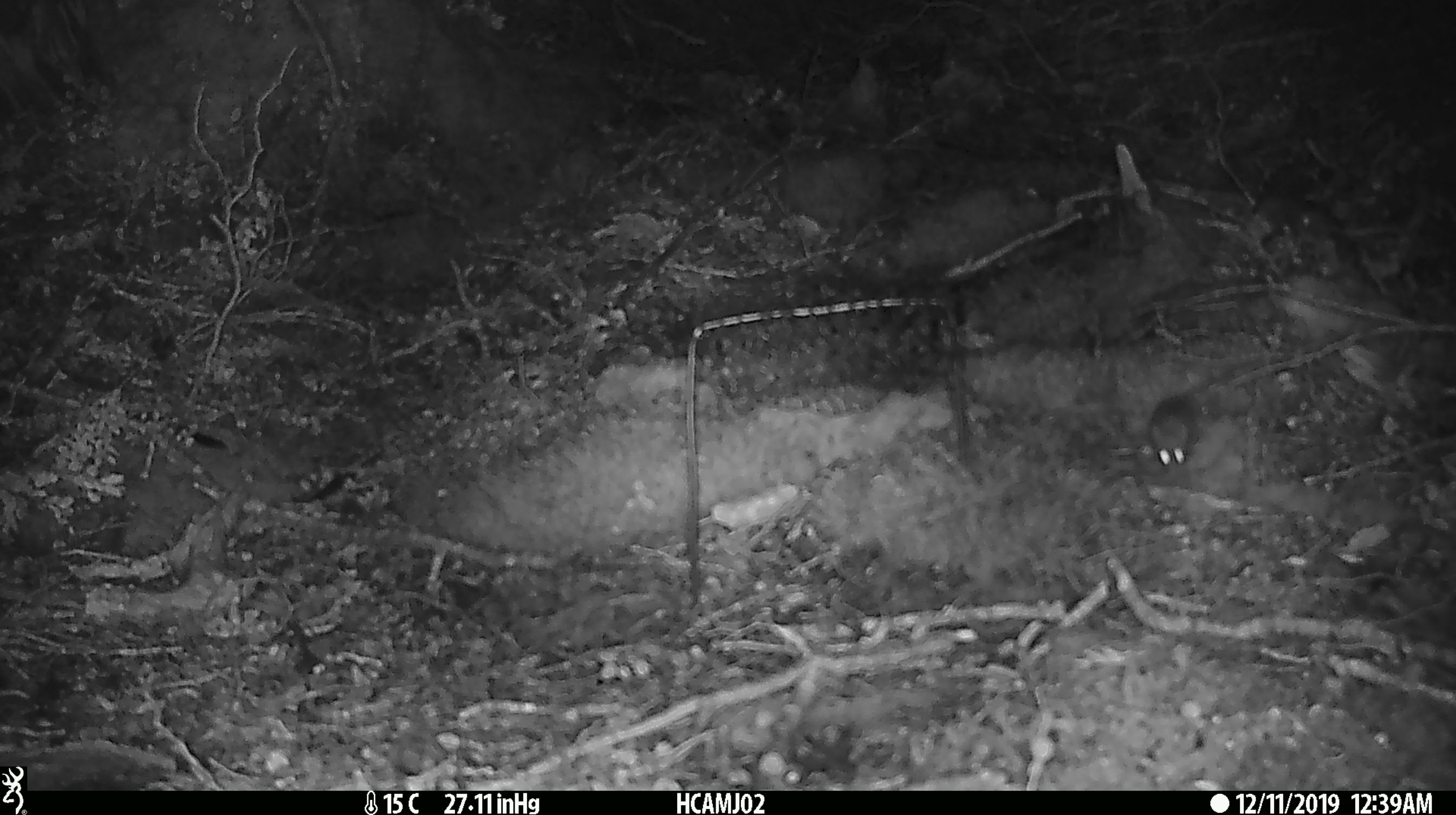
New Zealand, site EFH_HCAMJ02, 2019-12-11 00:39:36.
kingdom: Animalia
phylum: Chordata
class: Mammalia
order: Rodentia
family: Muridae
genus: Mus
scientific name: Mus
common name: mouse